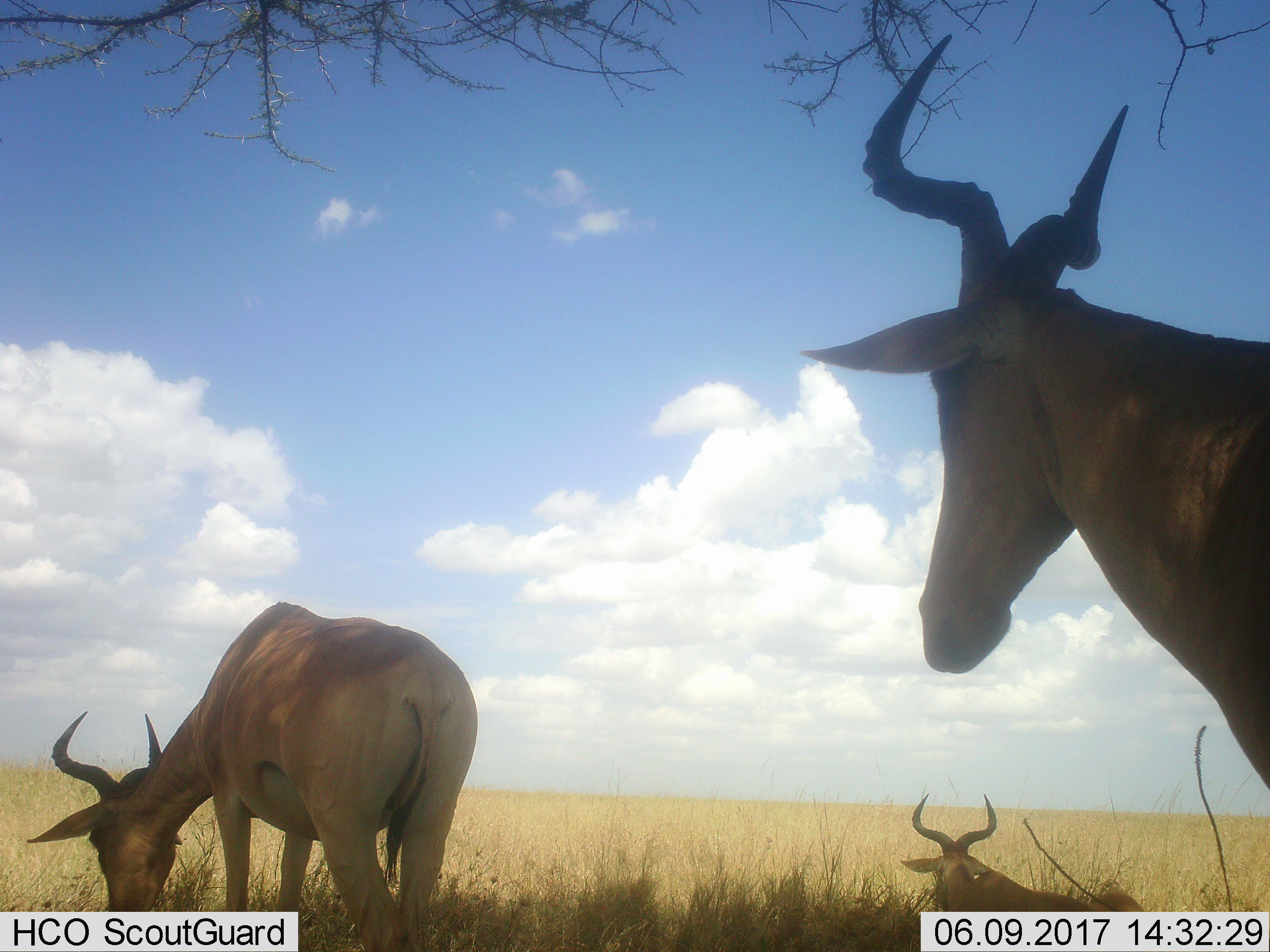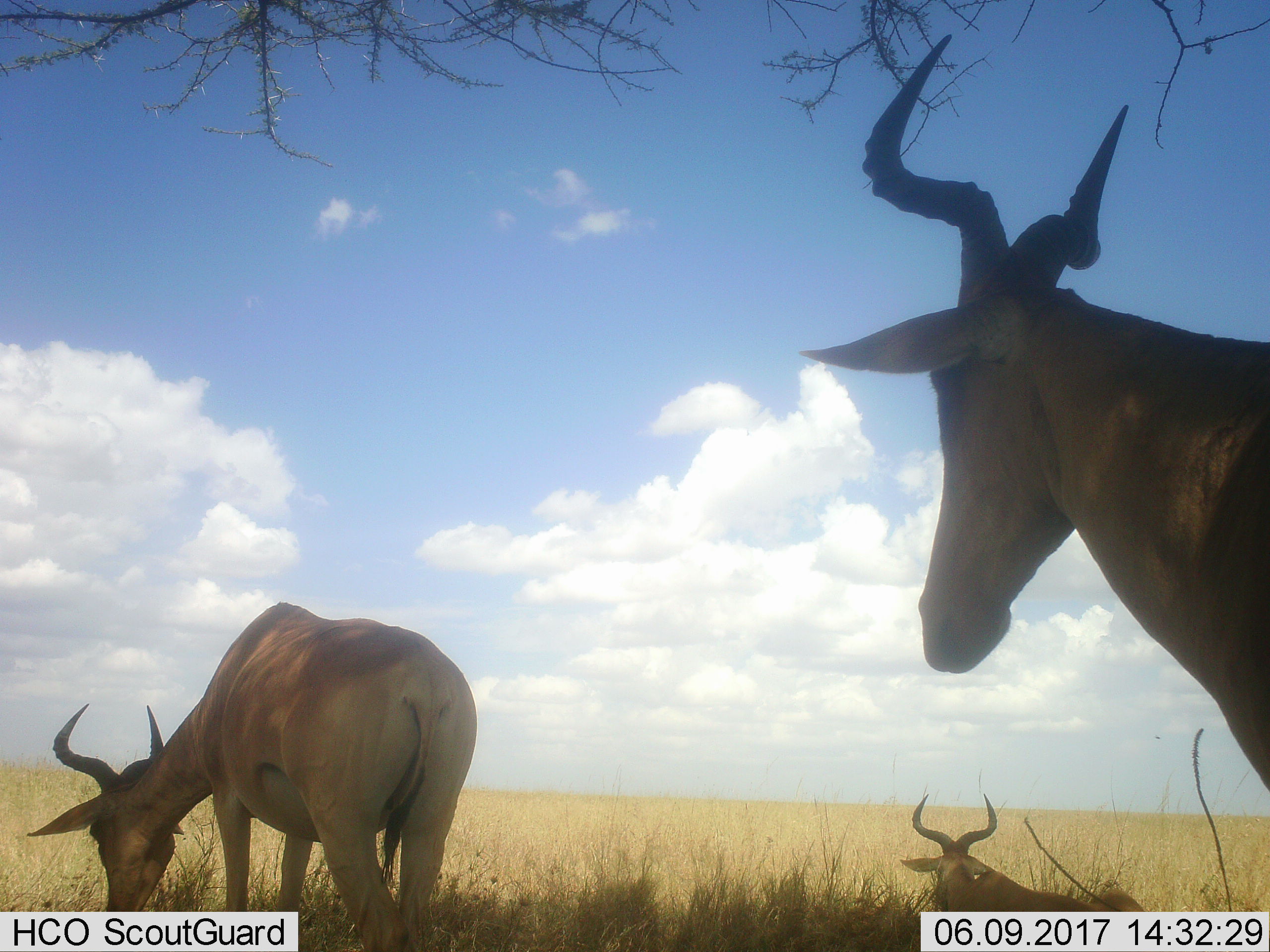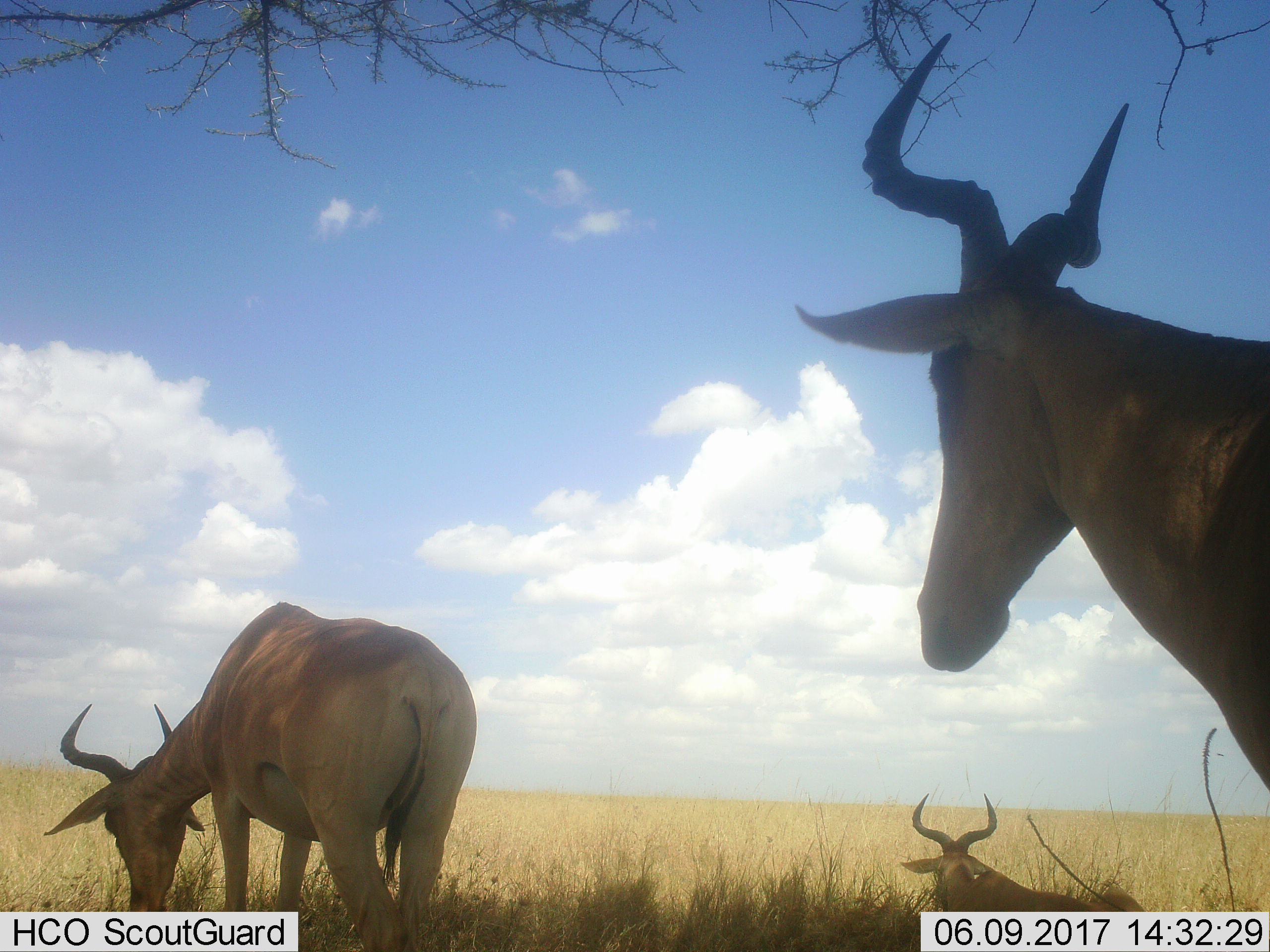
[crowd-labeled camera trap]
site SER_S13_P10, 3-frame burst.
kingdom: Animalia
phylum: Chordata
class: Mammalia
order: Artiodactyla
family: Bovidae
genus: Alcelaphus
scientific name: Alcelaphus buselaphus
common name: hartebeest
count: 3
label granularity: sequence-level